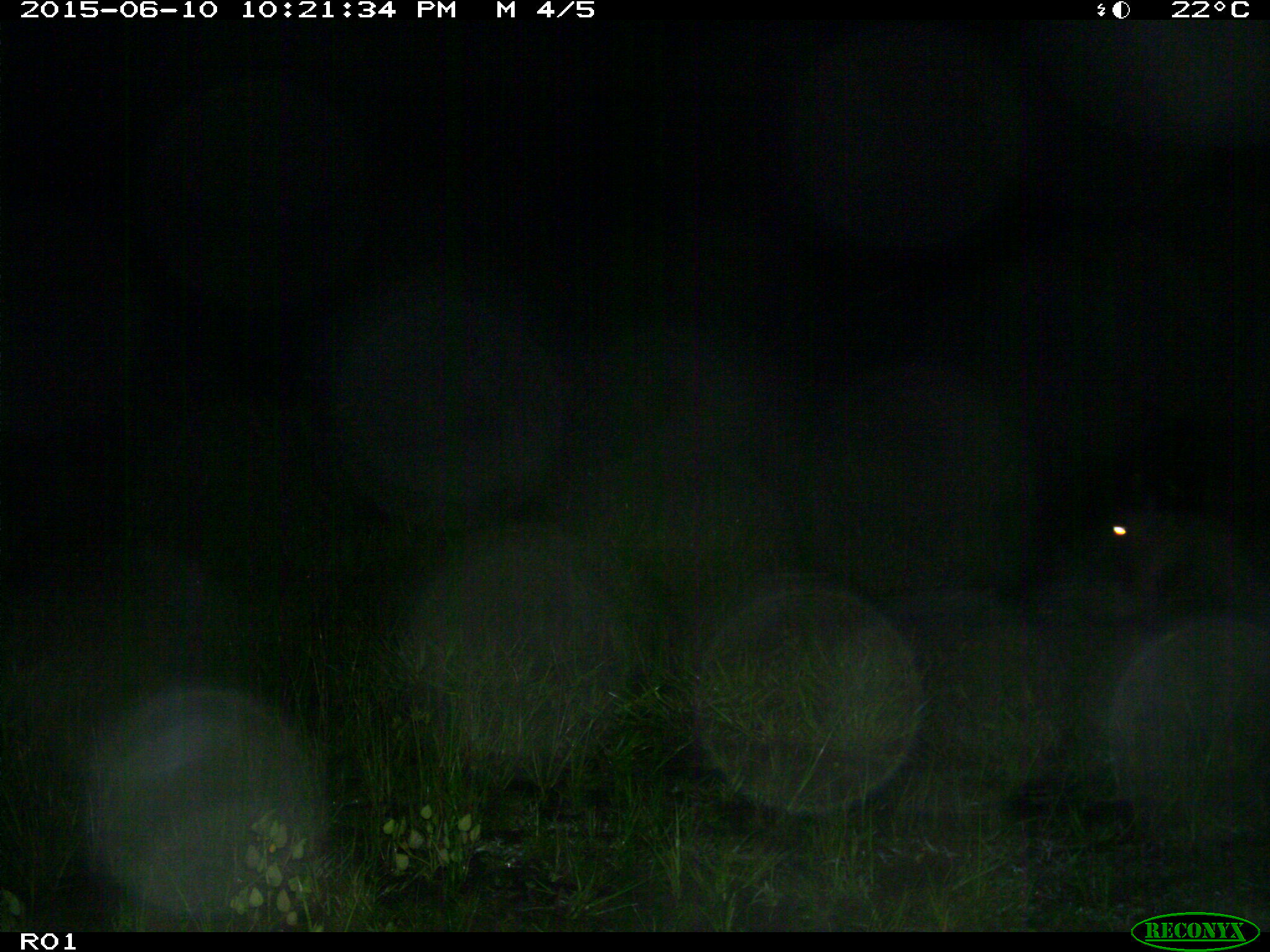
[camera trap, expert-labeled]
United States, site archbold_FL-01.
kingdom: Animalia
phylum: Chordata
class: Mammalia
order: Artiodactyla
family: Bovidae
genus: Bos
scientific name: Bos taurus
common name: domestic cow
Bos taurus (domestic cow).